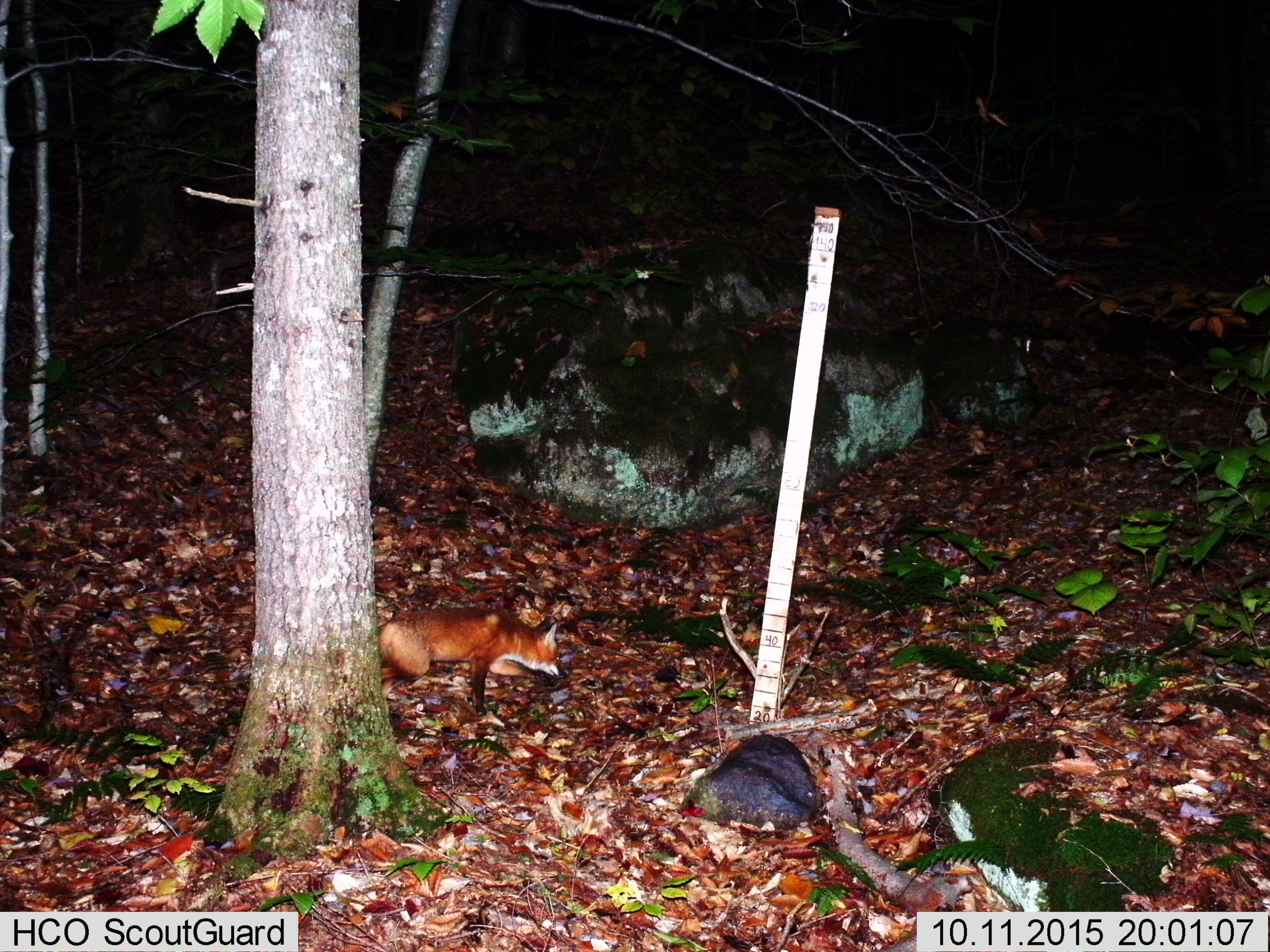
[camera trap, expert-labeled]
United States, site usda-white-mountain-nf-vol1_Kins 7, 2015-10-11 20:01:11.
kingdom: Animalia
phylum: Chordata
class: Mammalia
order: Carnivora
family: Canidae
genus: Vulpes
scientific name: Vulpes vulpes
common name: red fox